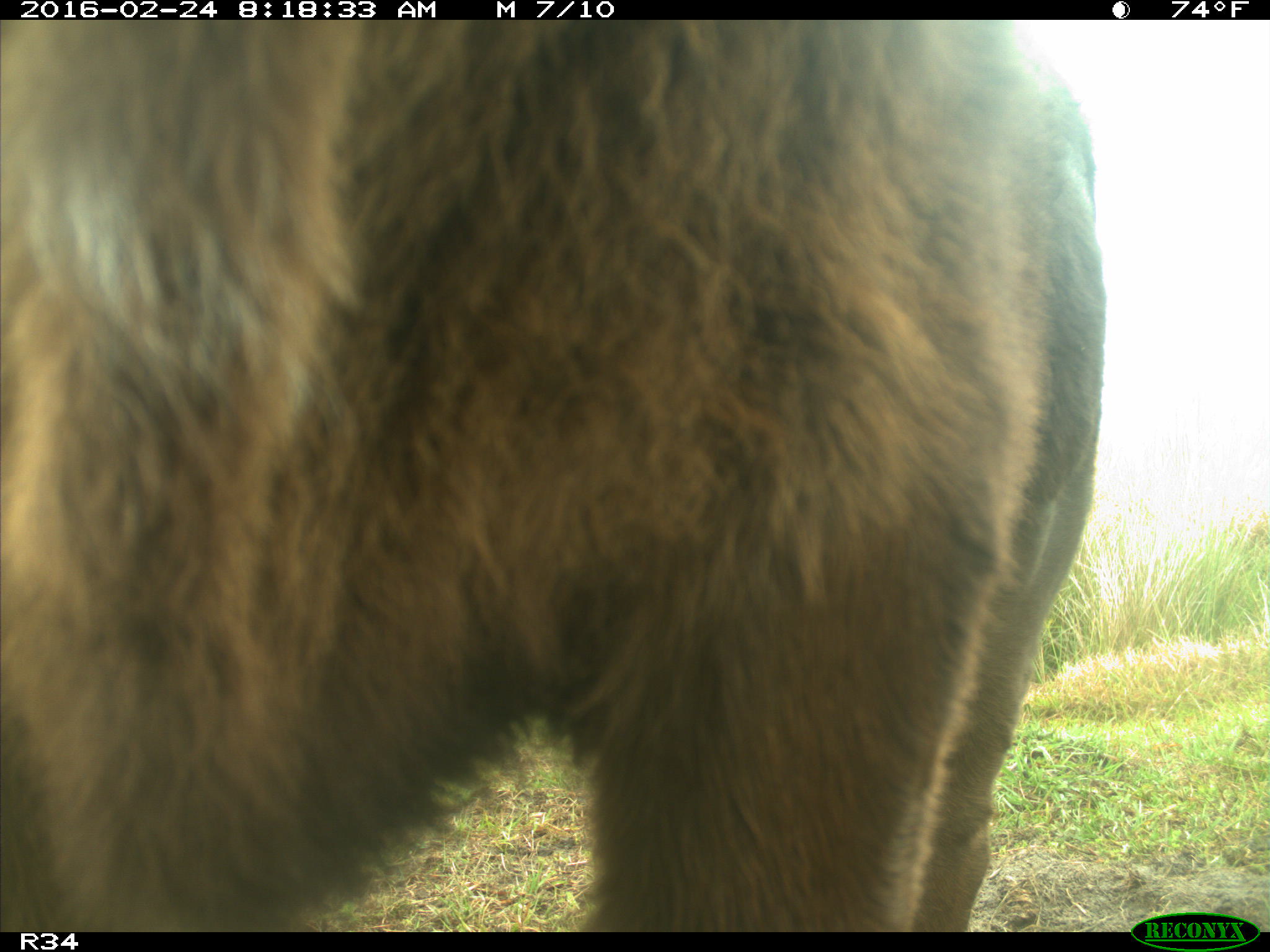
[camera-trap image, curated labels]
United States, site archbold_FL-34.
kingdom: Animalia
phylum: Chordata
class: Mammalia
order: Artiodactyla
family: Bovidae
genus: Bos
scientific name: Bos taurus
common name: domestic cow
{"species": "Bos taurus (domestic cow)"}